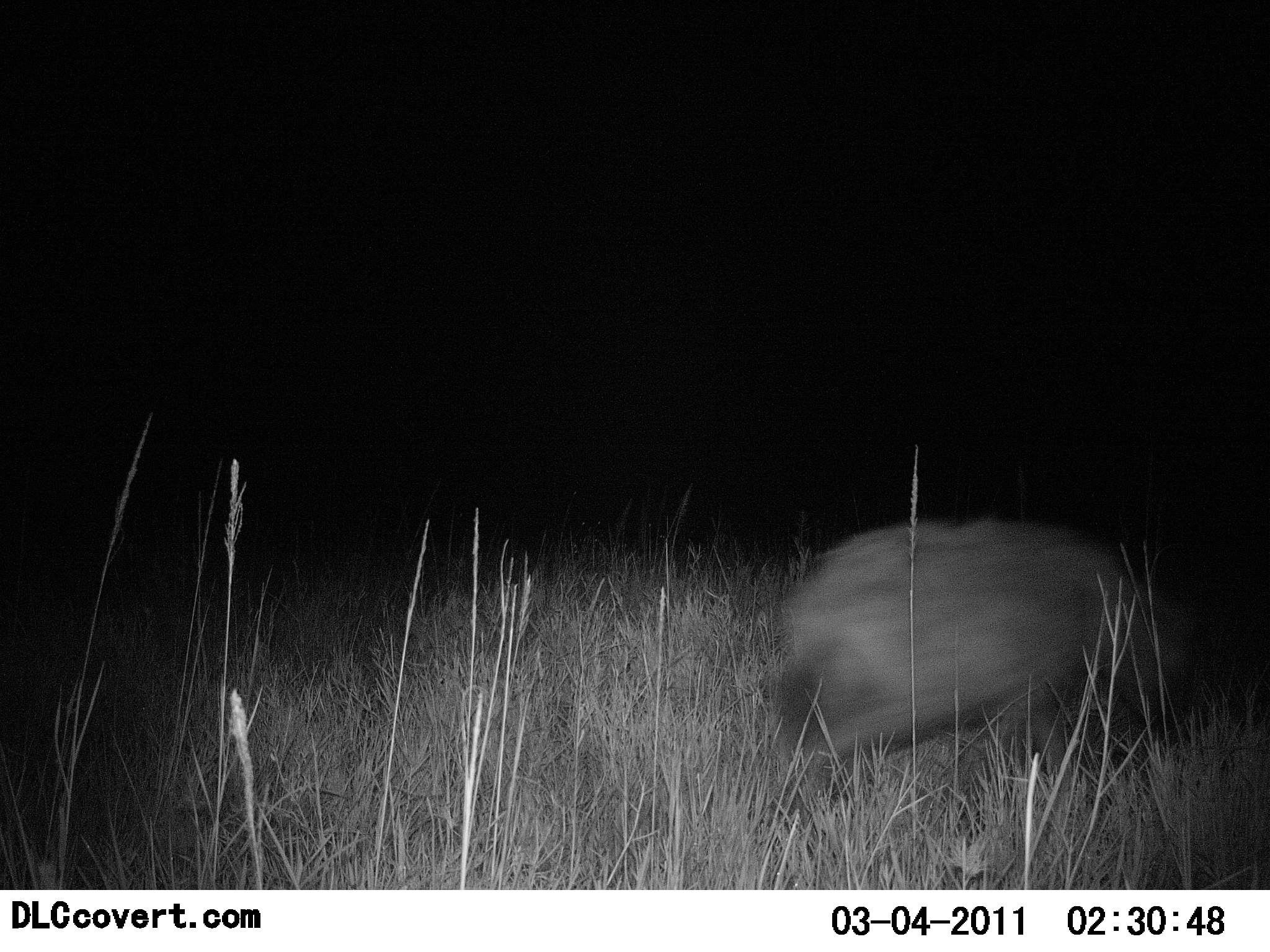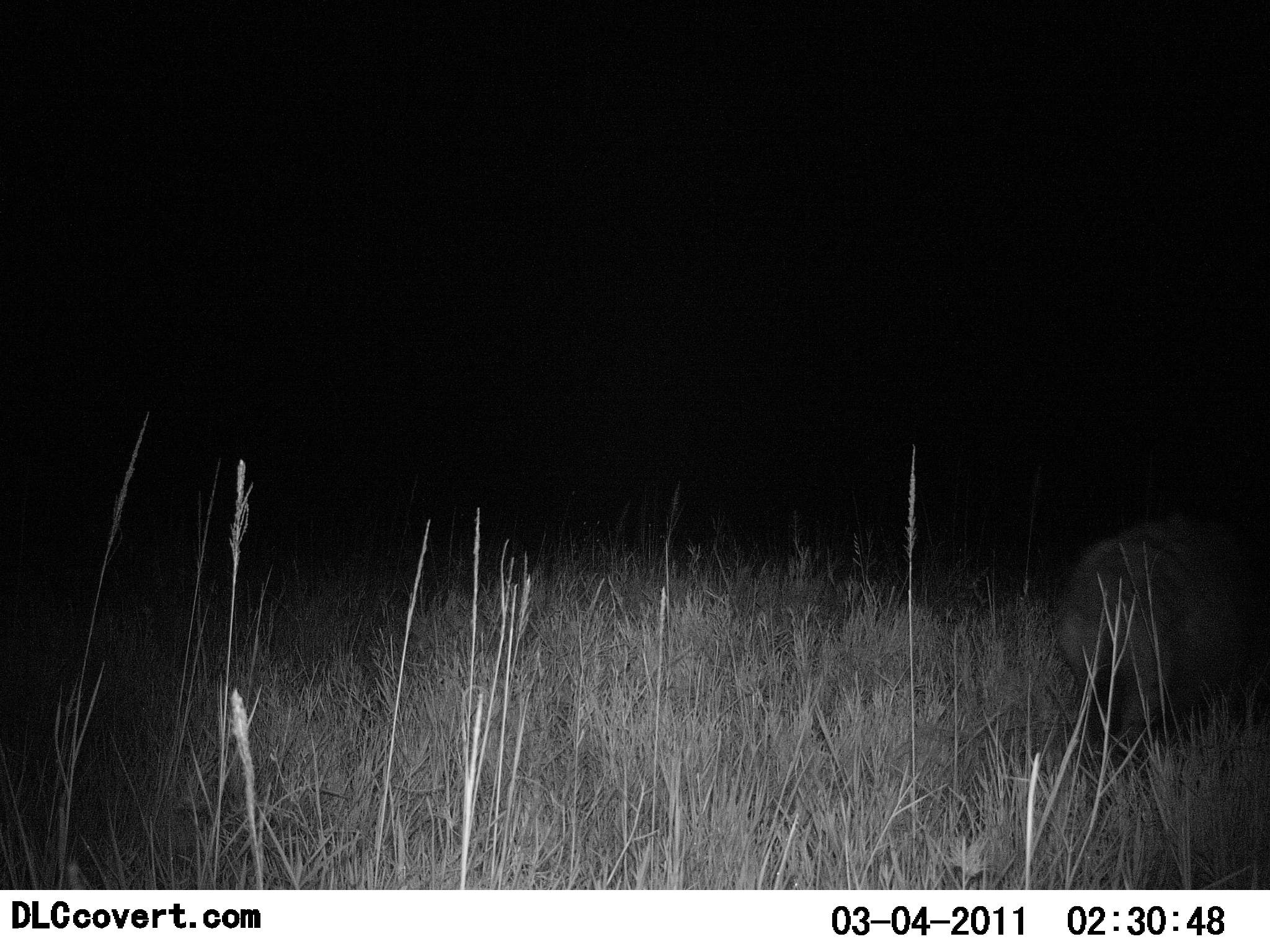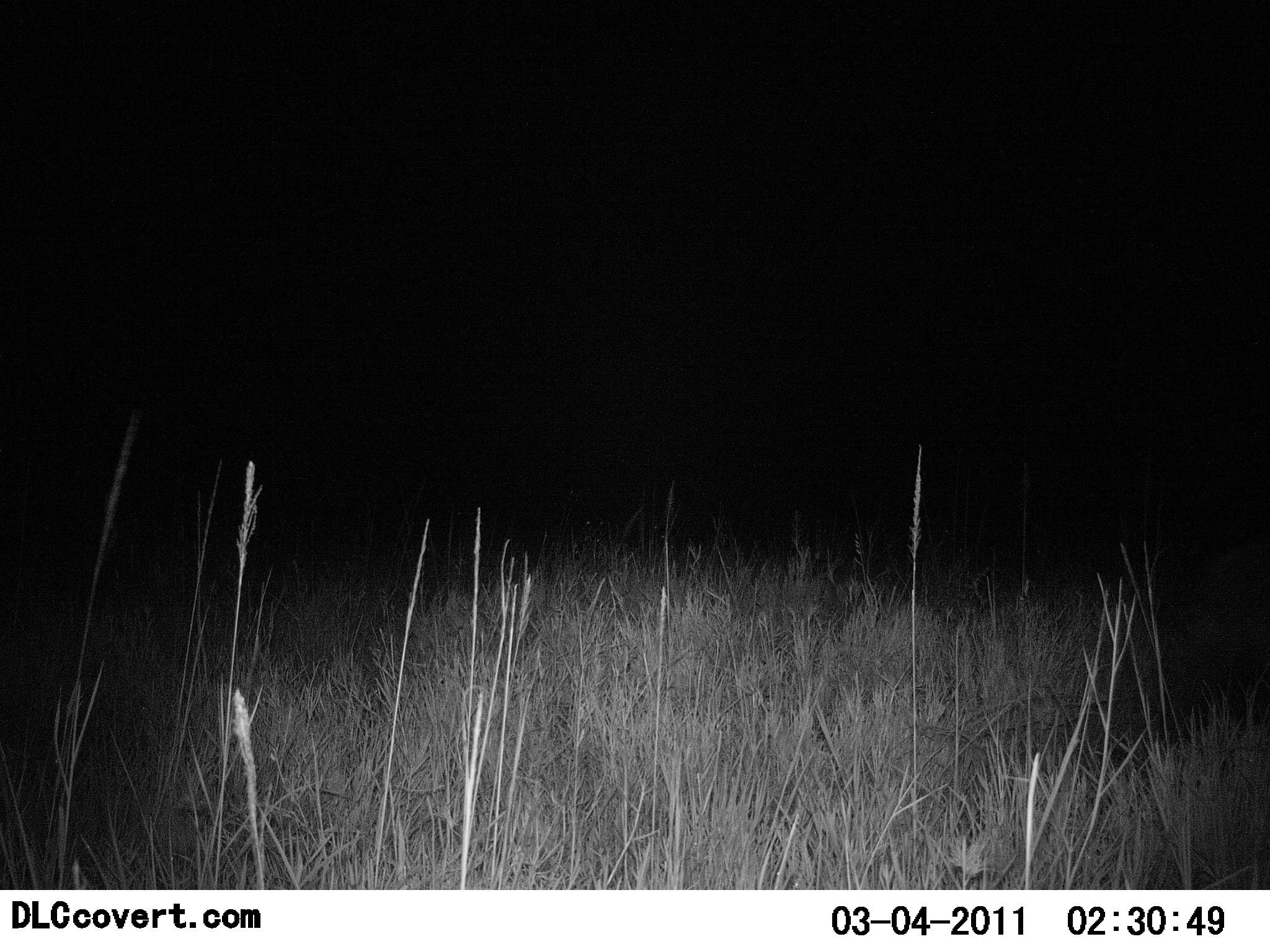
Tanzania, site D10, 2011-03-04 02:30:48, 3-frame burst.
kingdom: Animalia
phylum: Chordata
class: Mammalia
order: Carnivora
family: Hyaenidae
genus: Crocuta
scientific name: Crocuta crocuta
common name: spotted hyena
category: hyenaspotted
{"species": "hyenaspotted (spotted hyena) (Crocuta crocuta)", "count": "1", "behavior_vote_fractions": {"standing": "0%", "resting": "0%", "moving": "100%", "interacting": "0%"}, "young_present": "0%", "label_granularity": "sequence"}